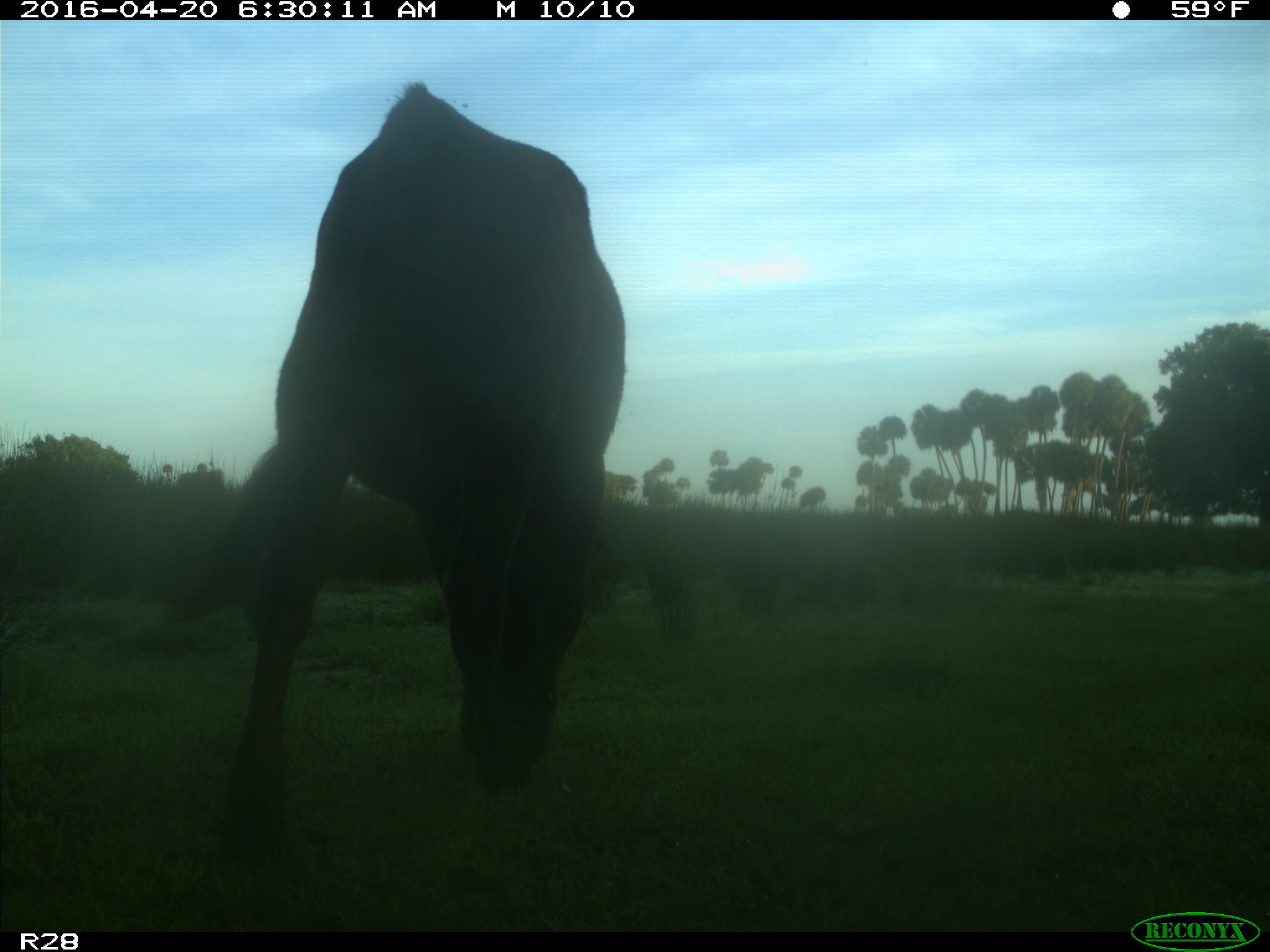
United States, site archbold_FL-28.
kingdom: Animalia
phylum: Chordata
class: Mammalia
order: Artiodactyla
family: Bovidae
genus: Bos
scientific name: Bos taurus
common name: domestic cow